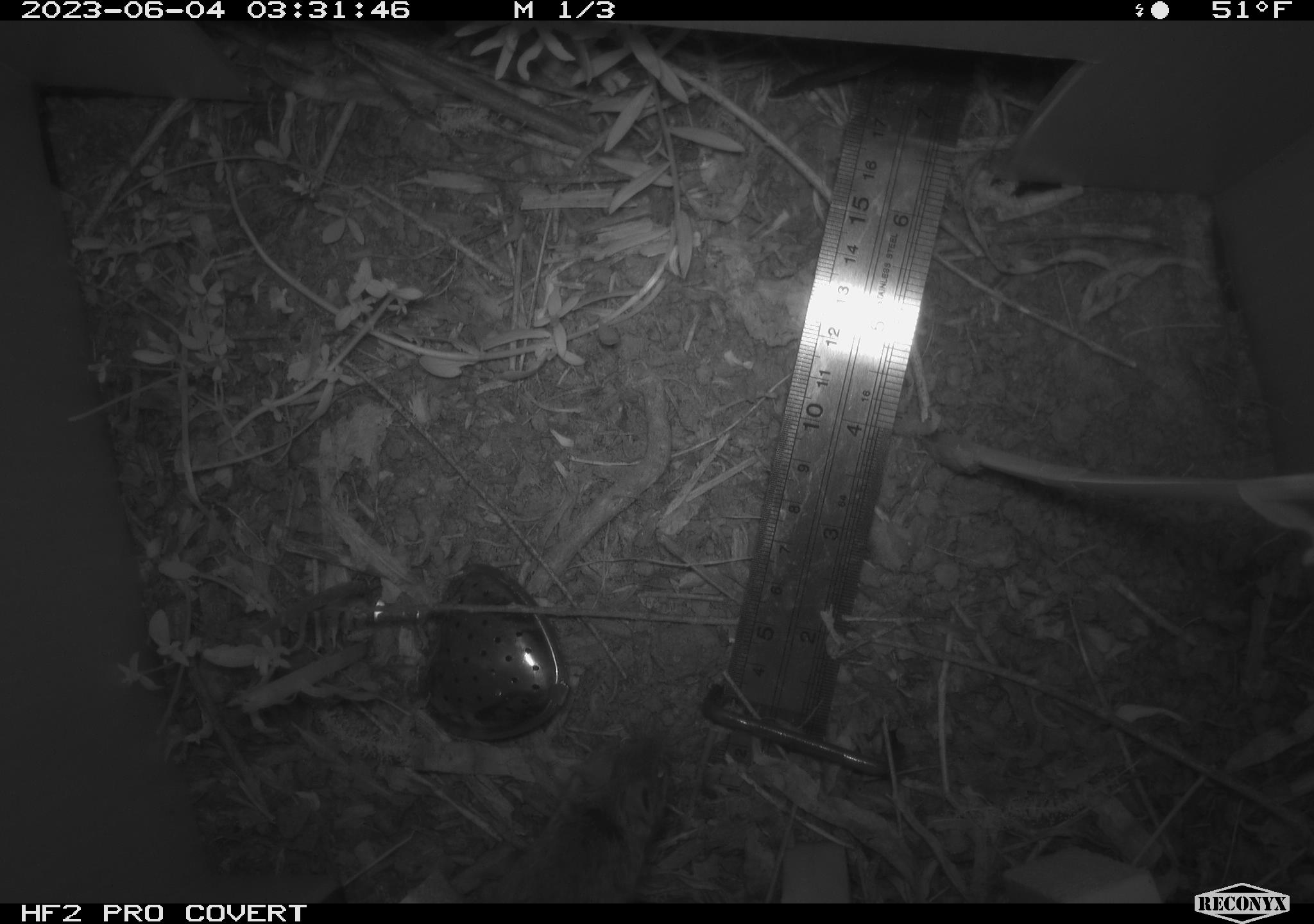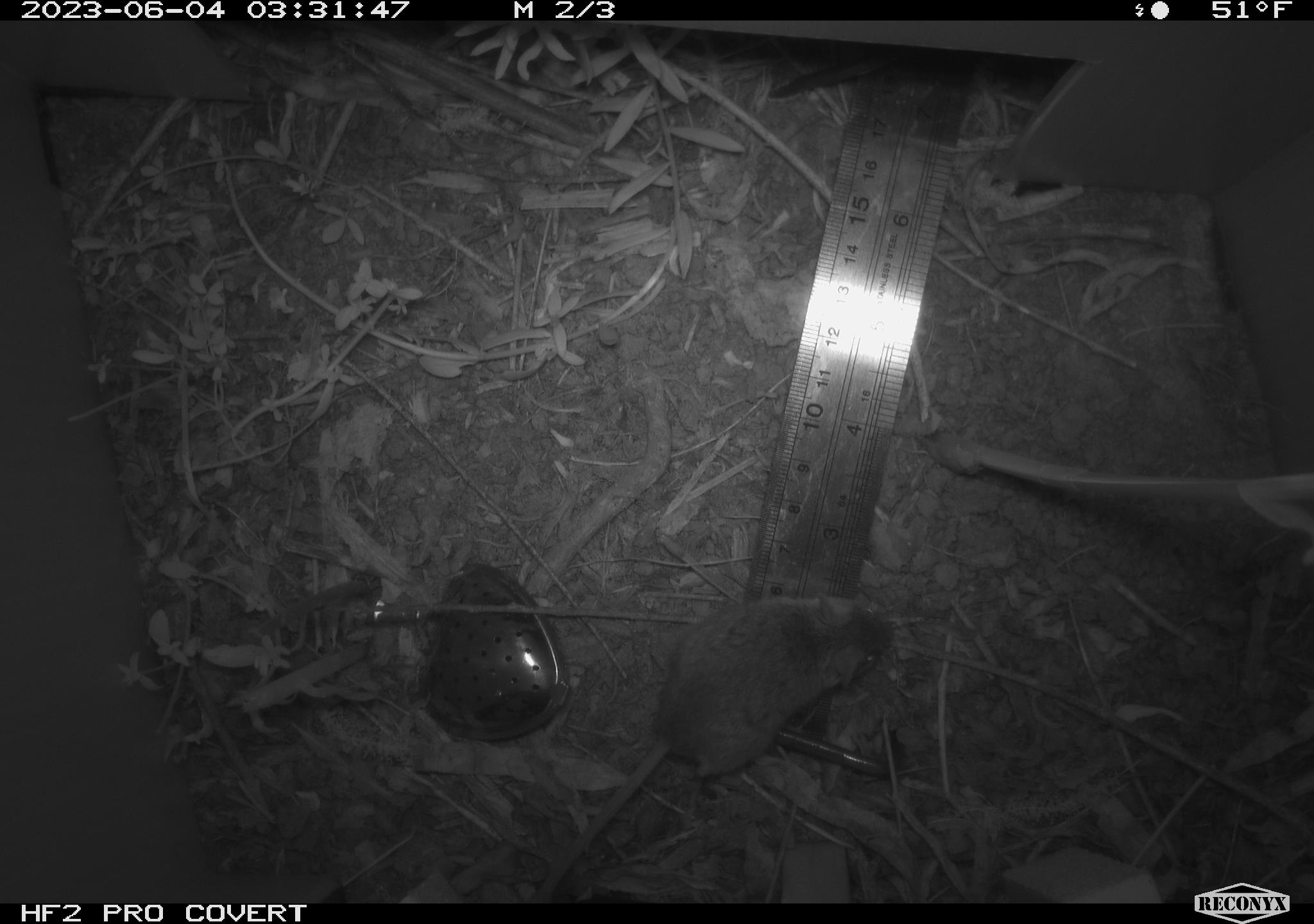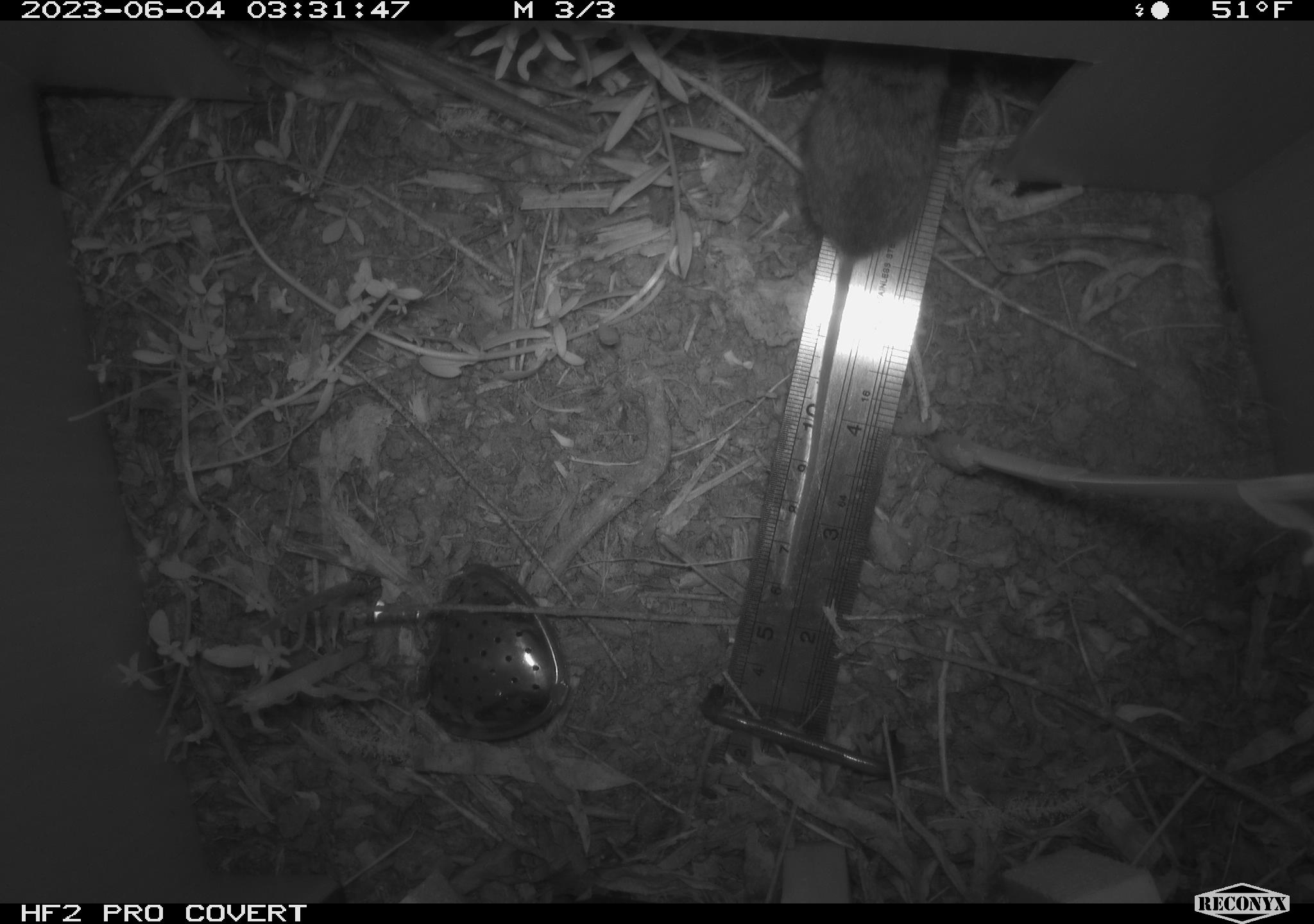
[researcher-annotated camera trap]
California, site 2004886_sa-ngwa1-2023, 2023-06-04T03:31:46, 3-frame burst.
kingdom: Animalia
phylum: Chordata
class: Mammalia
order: Rodentia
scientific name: Rodentia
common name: mouse species